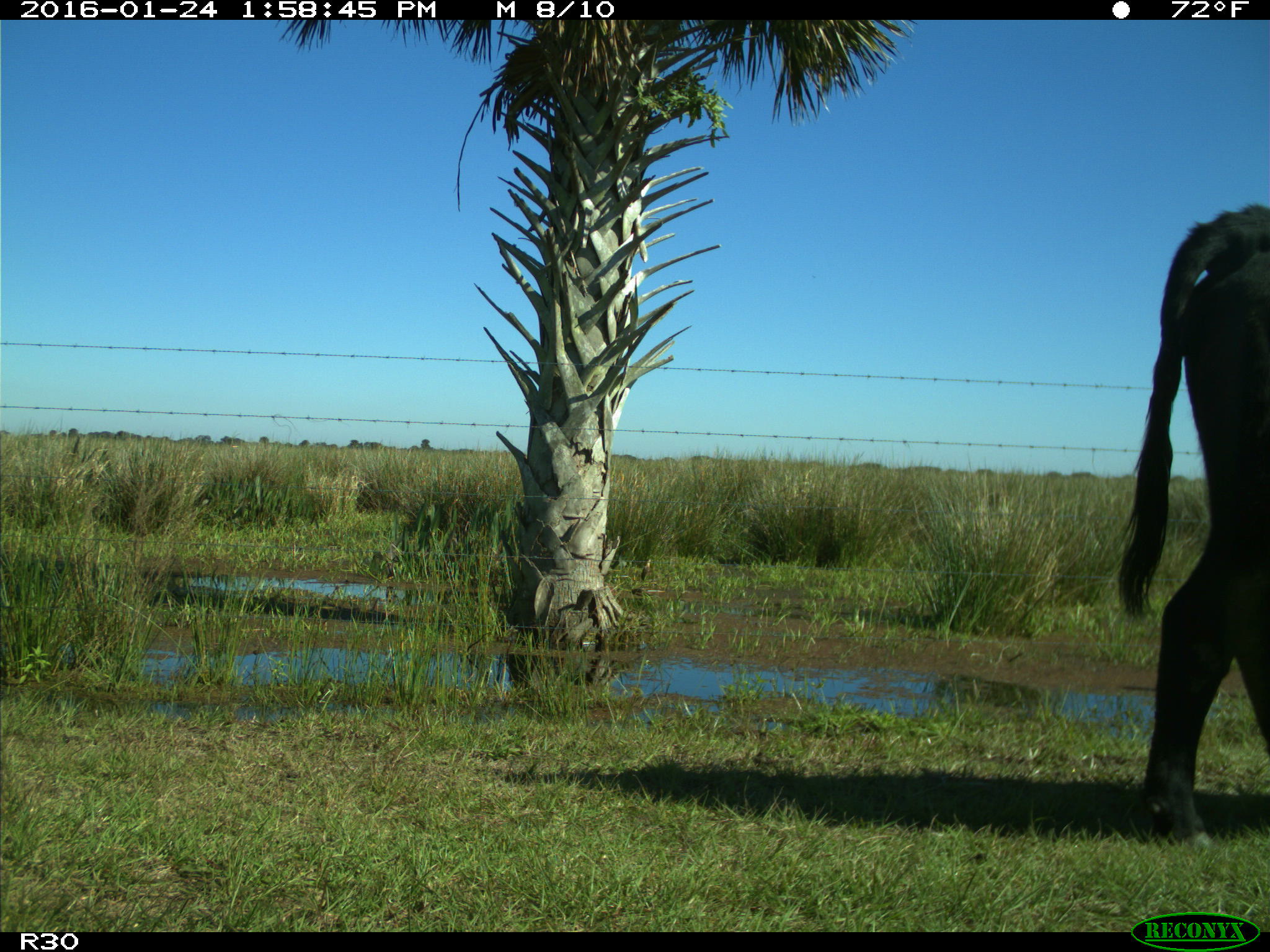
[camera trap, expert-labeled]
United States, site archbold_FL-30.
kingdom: Animalia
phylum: Chordata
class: Mammalia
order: Artiodactyla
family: Bovidae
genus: Bos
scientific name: Bos taurus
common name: domestic cow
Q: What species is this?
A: Bos taurus (domestic cow).